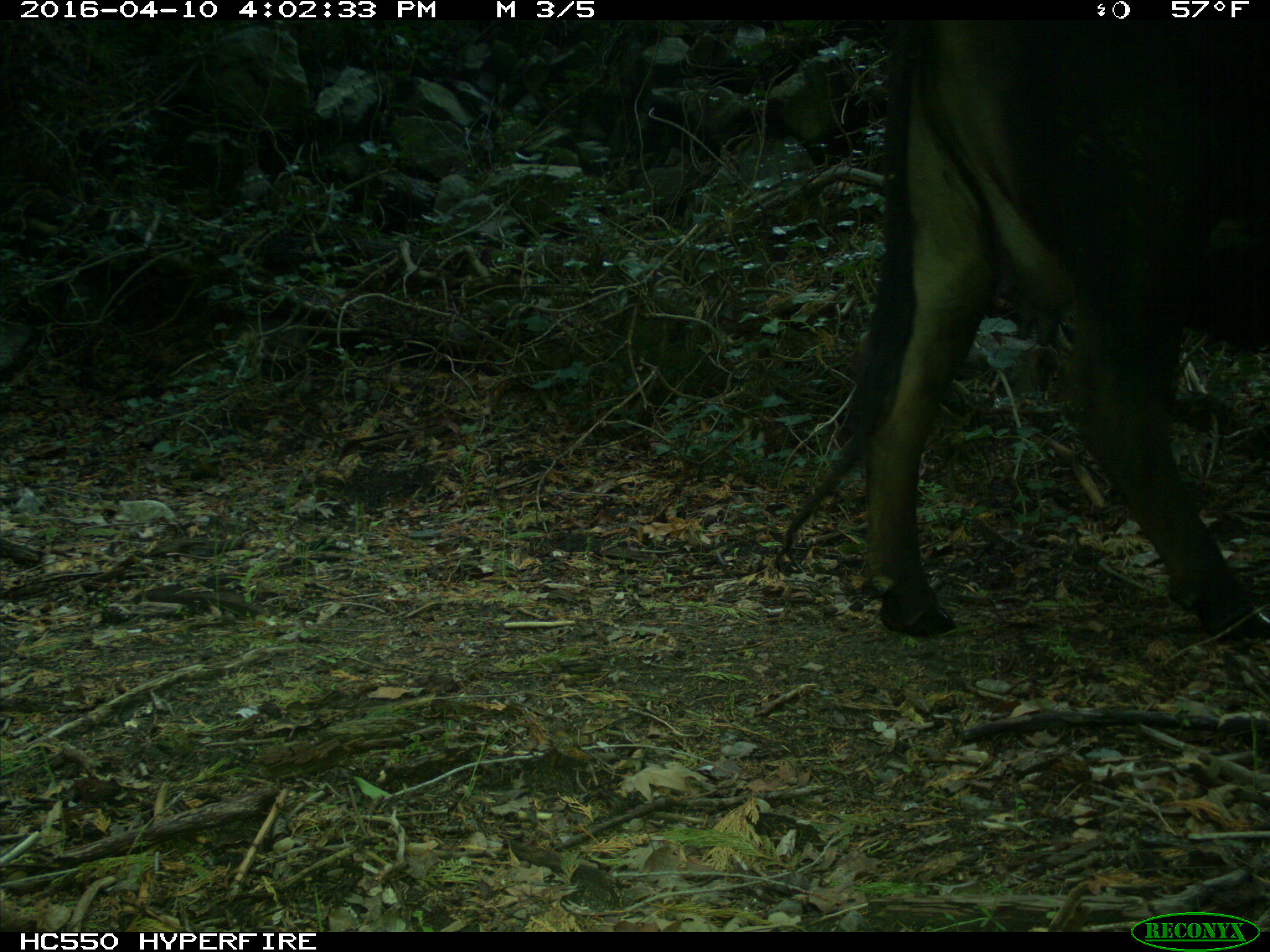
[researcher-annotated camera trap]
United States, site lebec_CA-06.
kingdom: Animalia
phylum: Chordata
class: Mammalia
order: Artiodactyla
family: Bovidae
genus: Bos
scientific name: Bos taurus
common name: domestic cow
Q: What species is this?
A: Bos taurus (domestic cow).